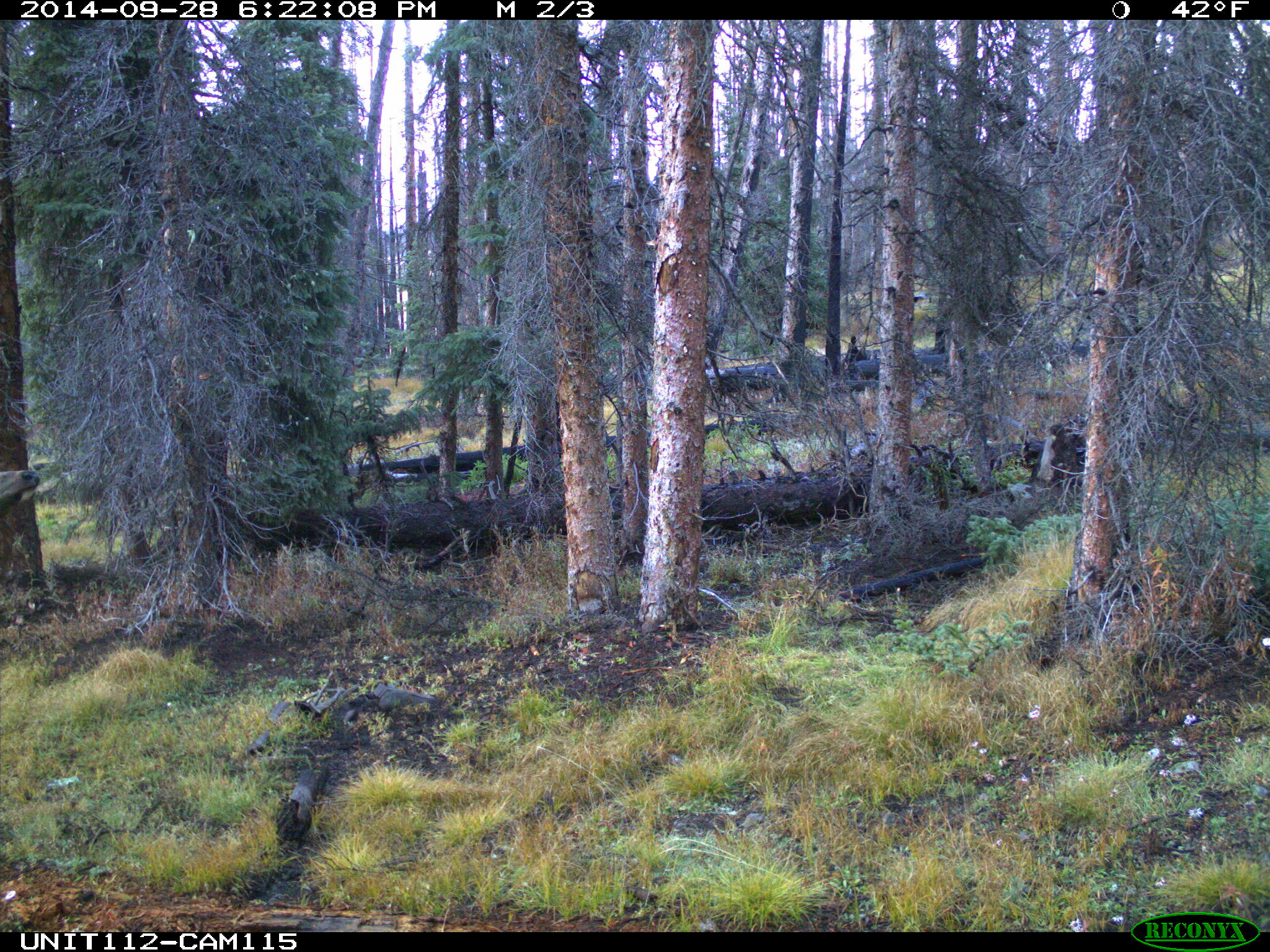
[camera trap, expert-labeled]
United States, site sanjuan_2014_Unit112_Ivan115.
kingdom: Animalia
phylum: Chordata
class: Mammalia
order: Artiodactyla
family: Cervidae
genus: Cervus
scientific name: Cervus elaphus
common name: red deer